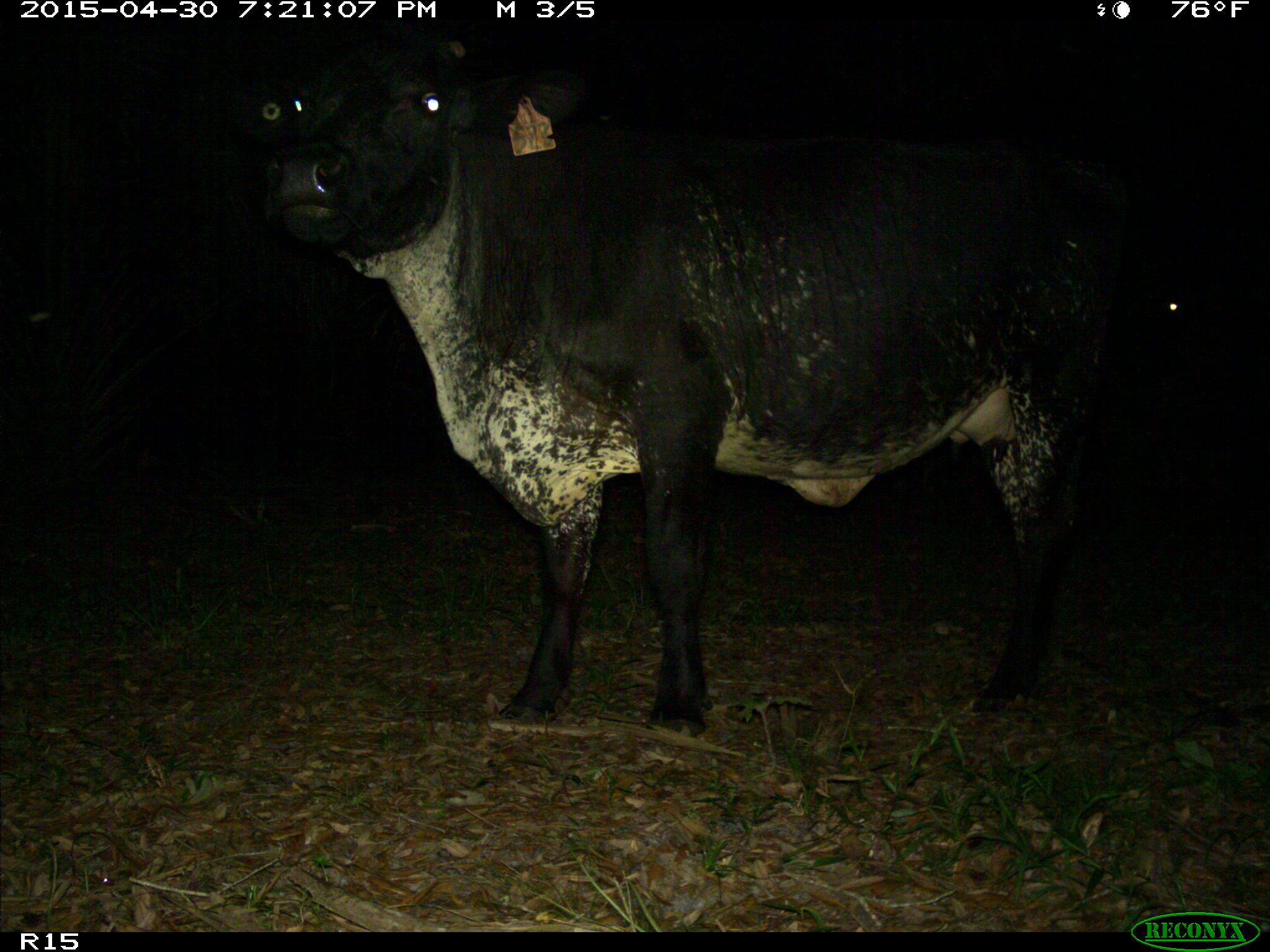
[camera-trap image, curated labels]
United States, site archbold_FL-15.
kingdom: Animalia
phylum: Chordata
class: Mammalia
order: Artiodactyla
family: Bovidae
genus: Bos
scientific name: Bos taurus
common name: domestic cow